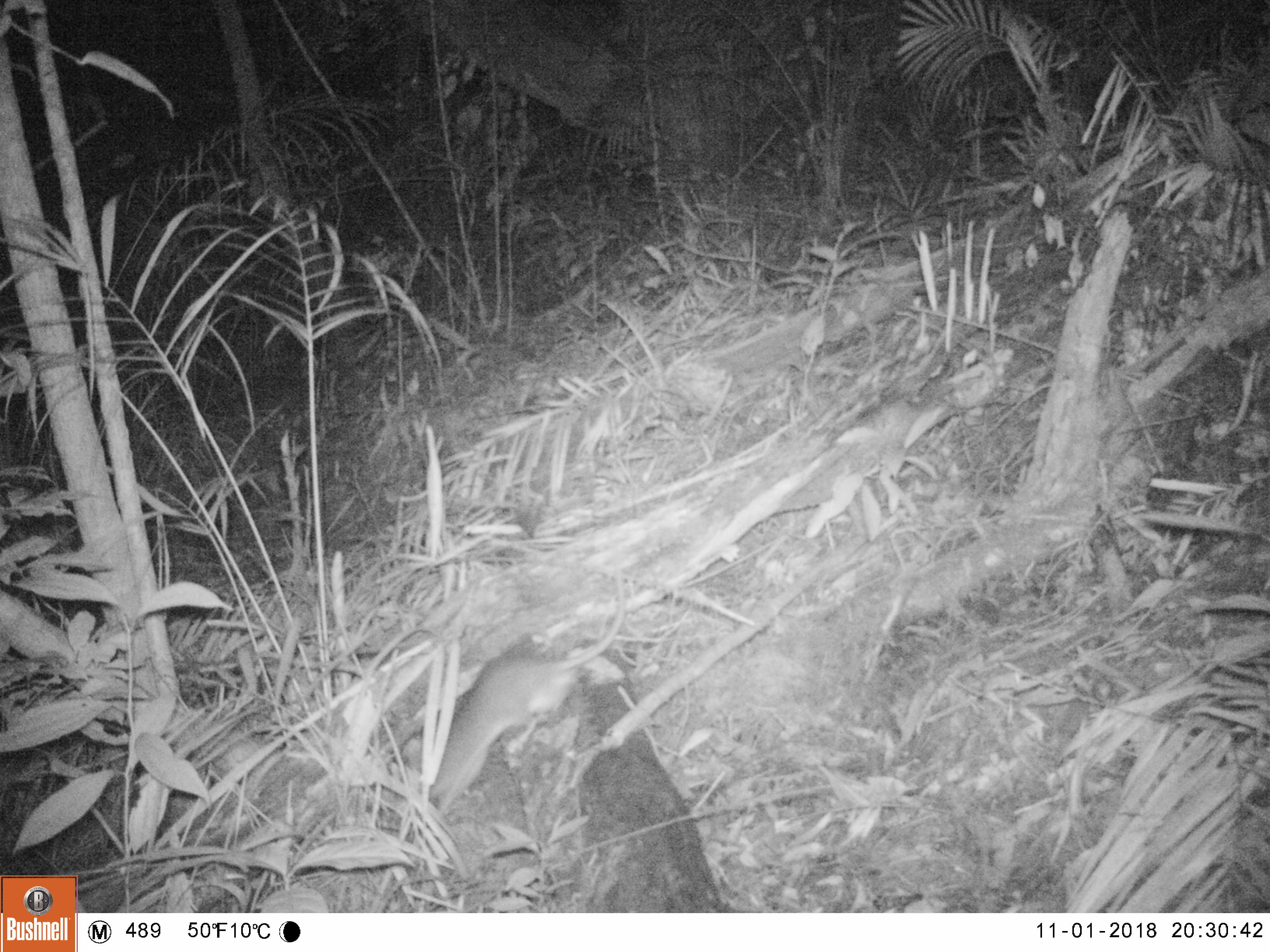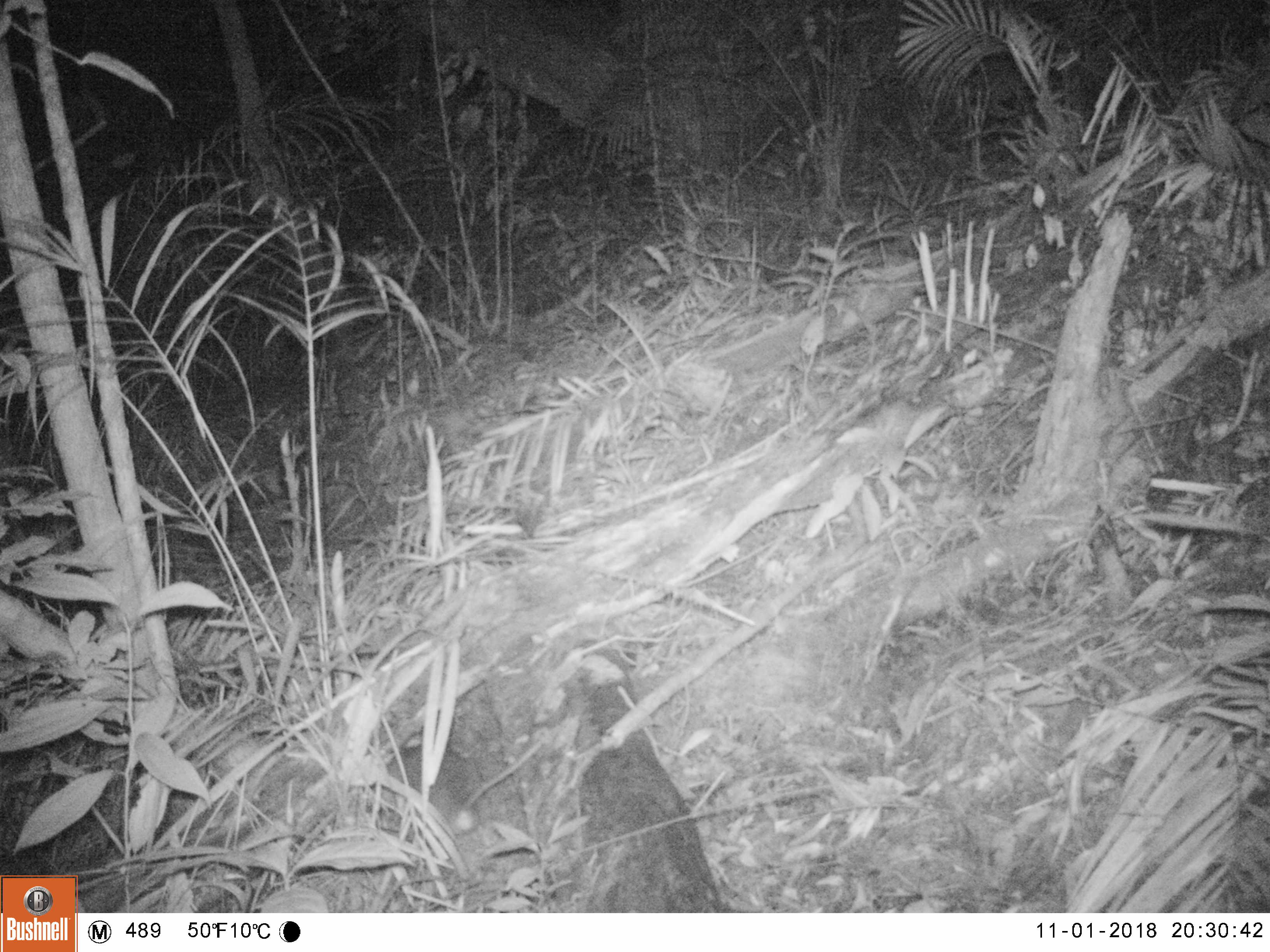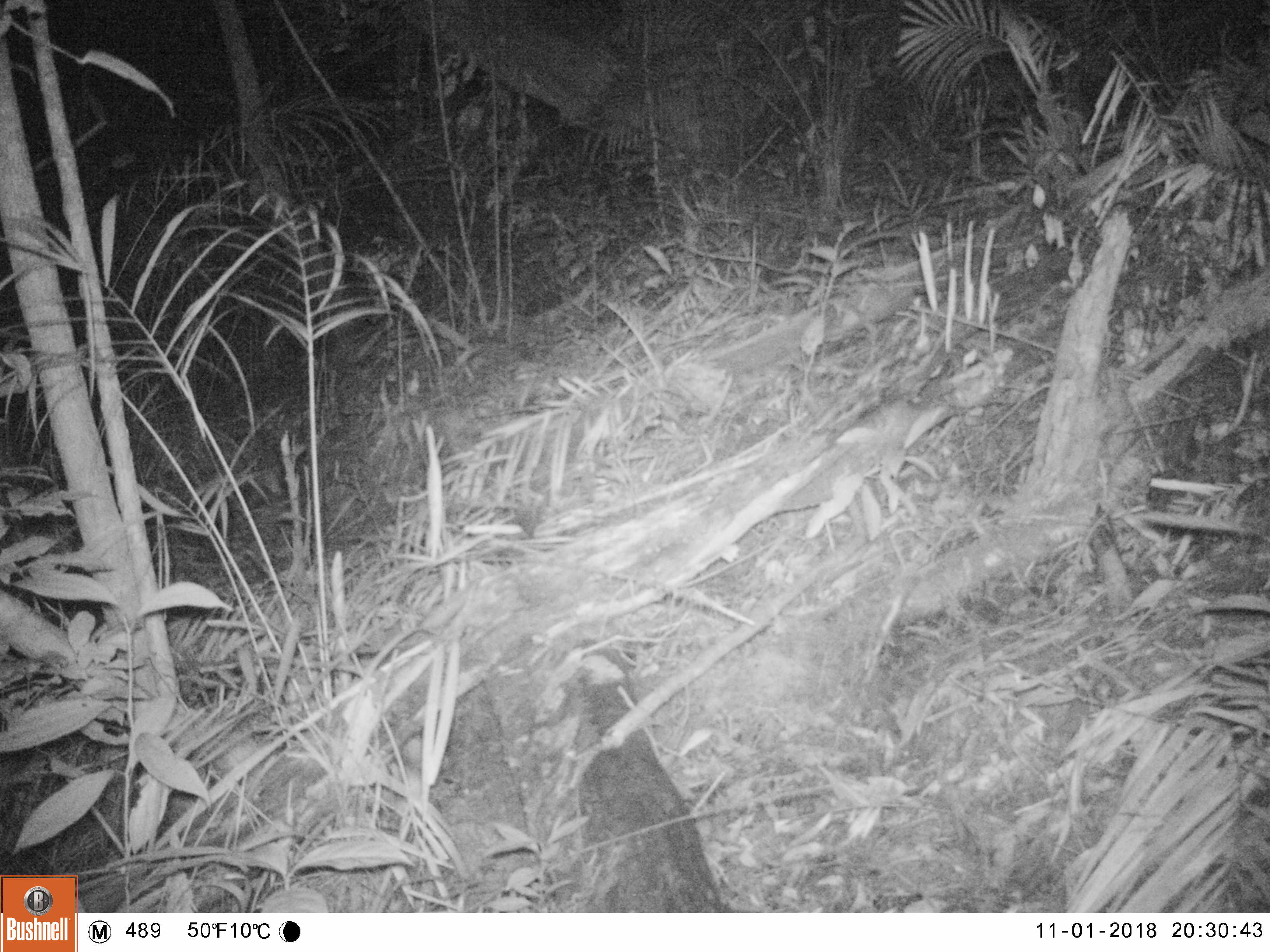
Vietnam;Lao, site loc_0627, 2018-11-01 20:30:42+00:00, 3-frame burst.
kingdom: Animalia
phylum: Chordata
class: Mammalia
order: Rodentia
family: Muridae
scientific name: Muridae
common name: old-world mice and rats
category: unidentified murid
Unidentified murid (old-world mice and rats) (Muridae). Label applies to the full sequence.